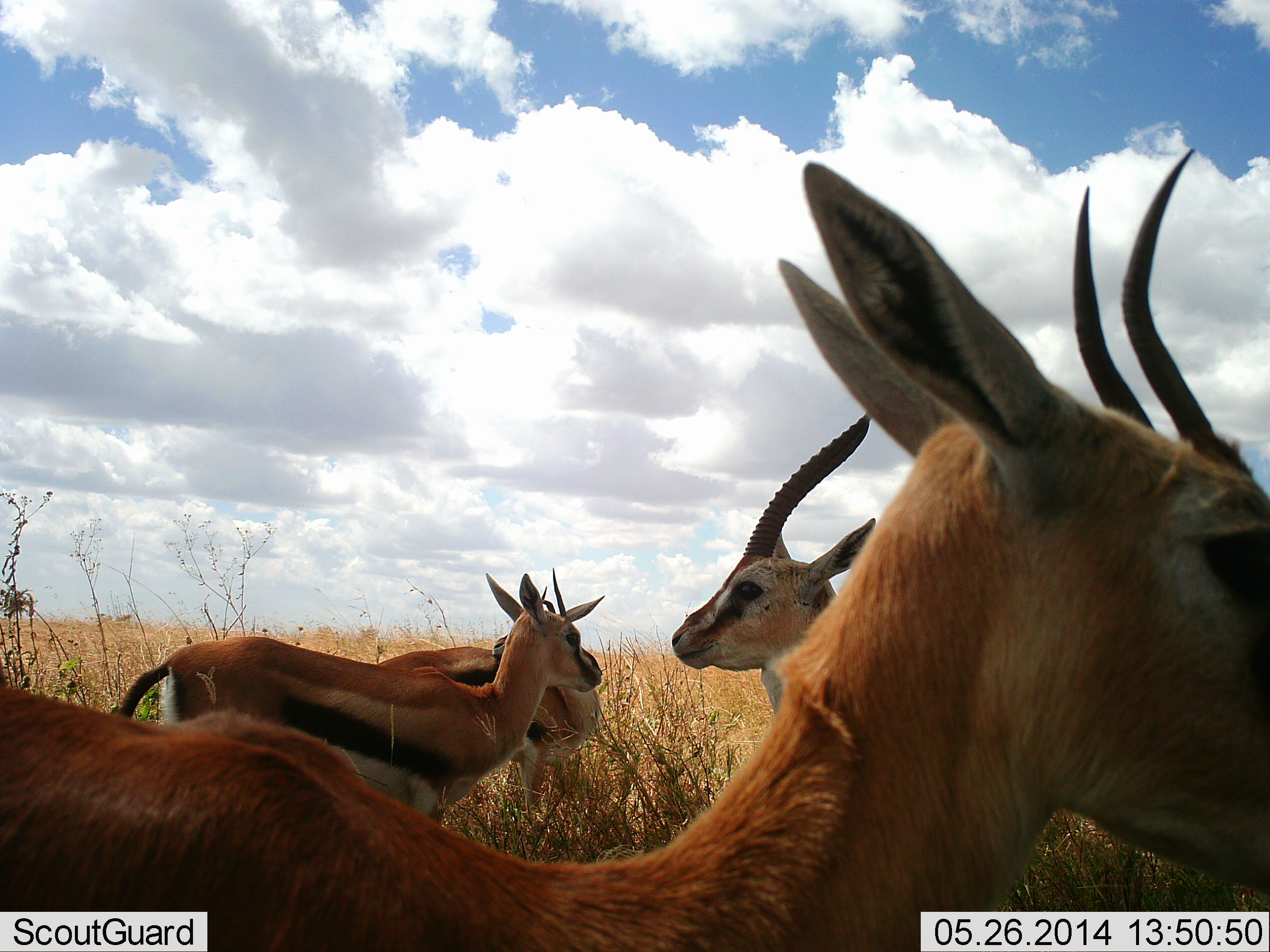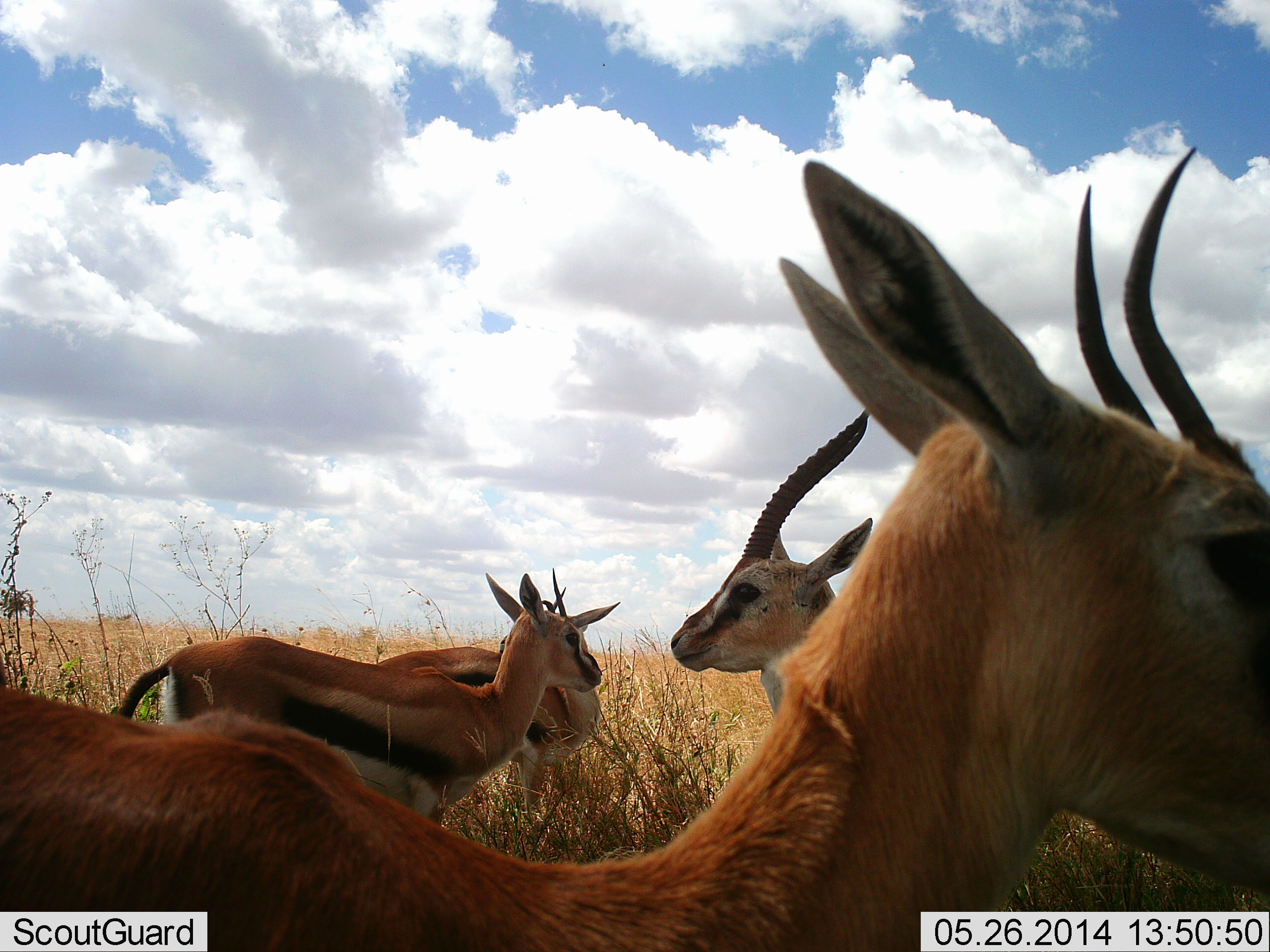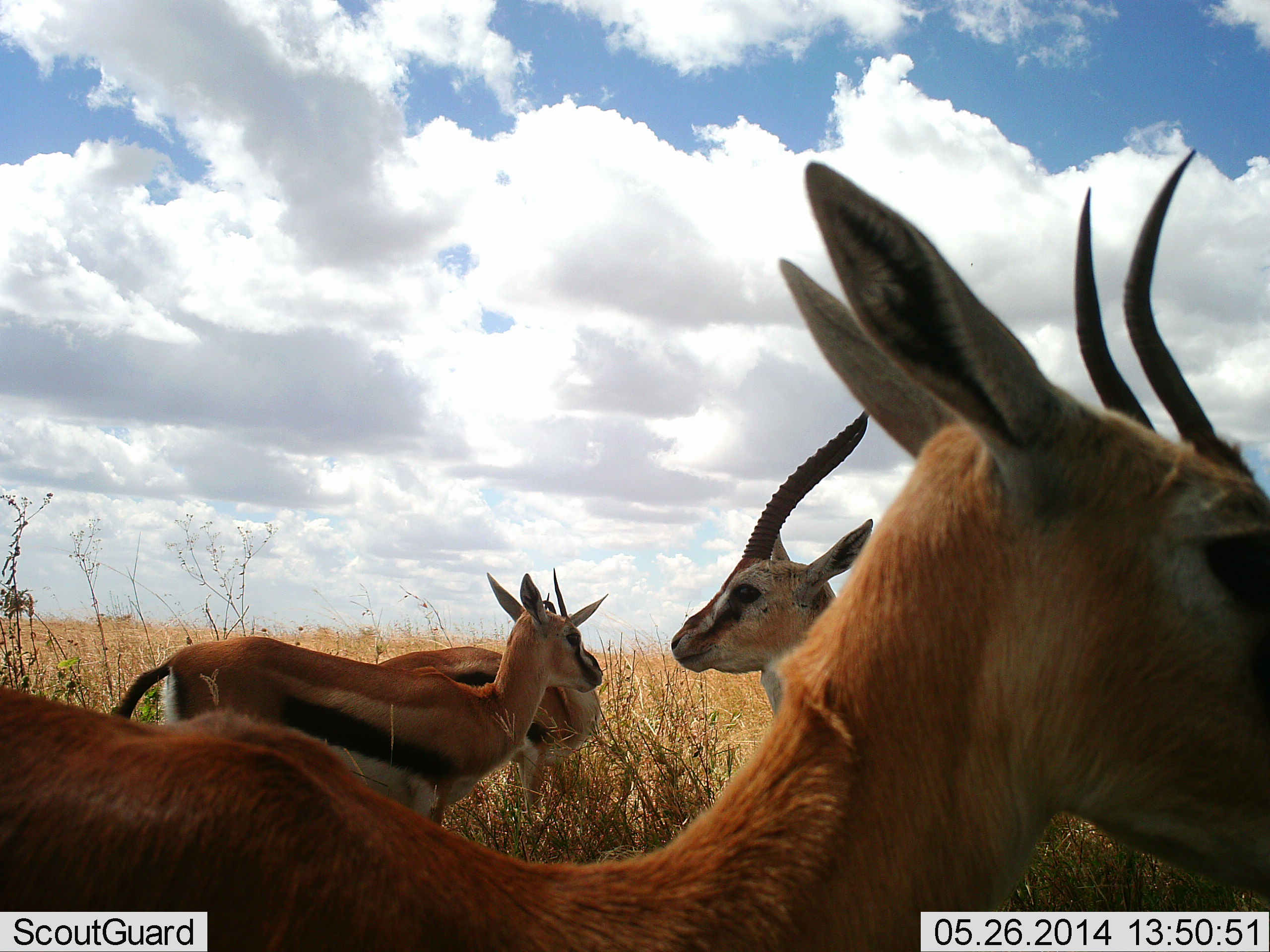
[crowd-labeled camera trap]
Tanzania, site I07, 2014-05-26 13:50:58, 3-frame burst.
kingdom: Animalia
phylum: Chordata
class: Mammalia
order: Artiodactyla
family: Bovidae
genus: Eudorcas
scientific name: Eudorcas thomsonii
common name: thomson's gazelle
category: gazellethomsons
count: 4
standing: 80%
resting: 10%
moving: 10%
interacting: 10%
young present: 20%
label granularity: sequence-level